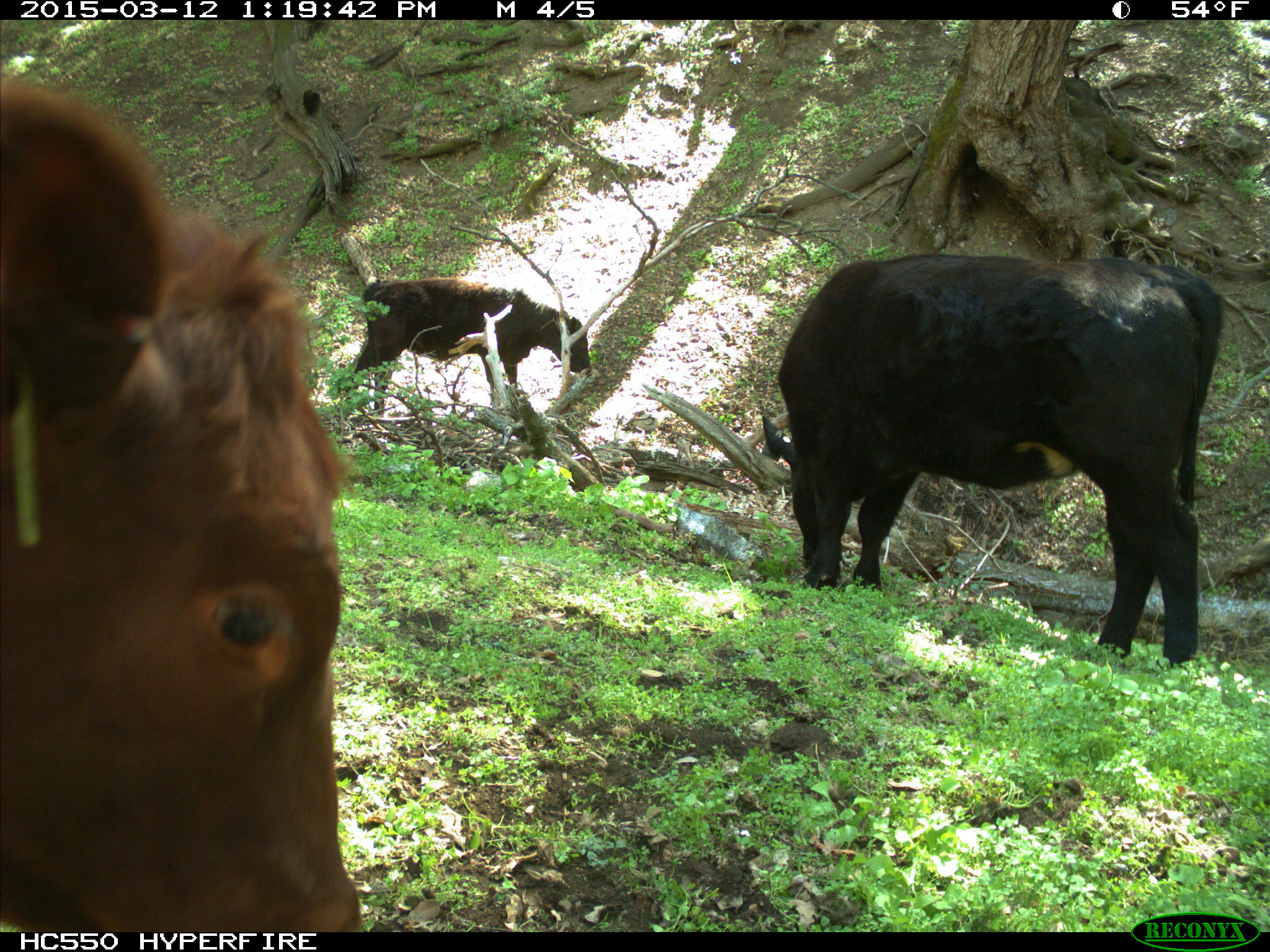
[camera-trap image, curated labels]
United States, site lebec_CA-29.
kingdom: Animalia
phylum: Chordata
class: Mammalia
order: Artiodactyla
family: Bovidae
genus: Bos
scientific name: Bos taurus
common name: domestic cow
Bos taurus (domestic cow).